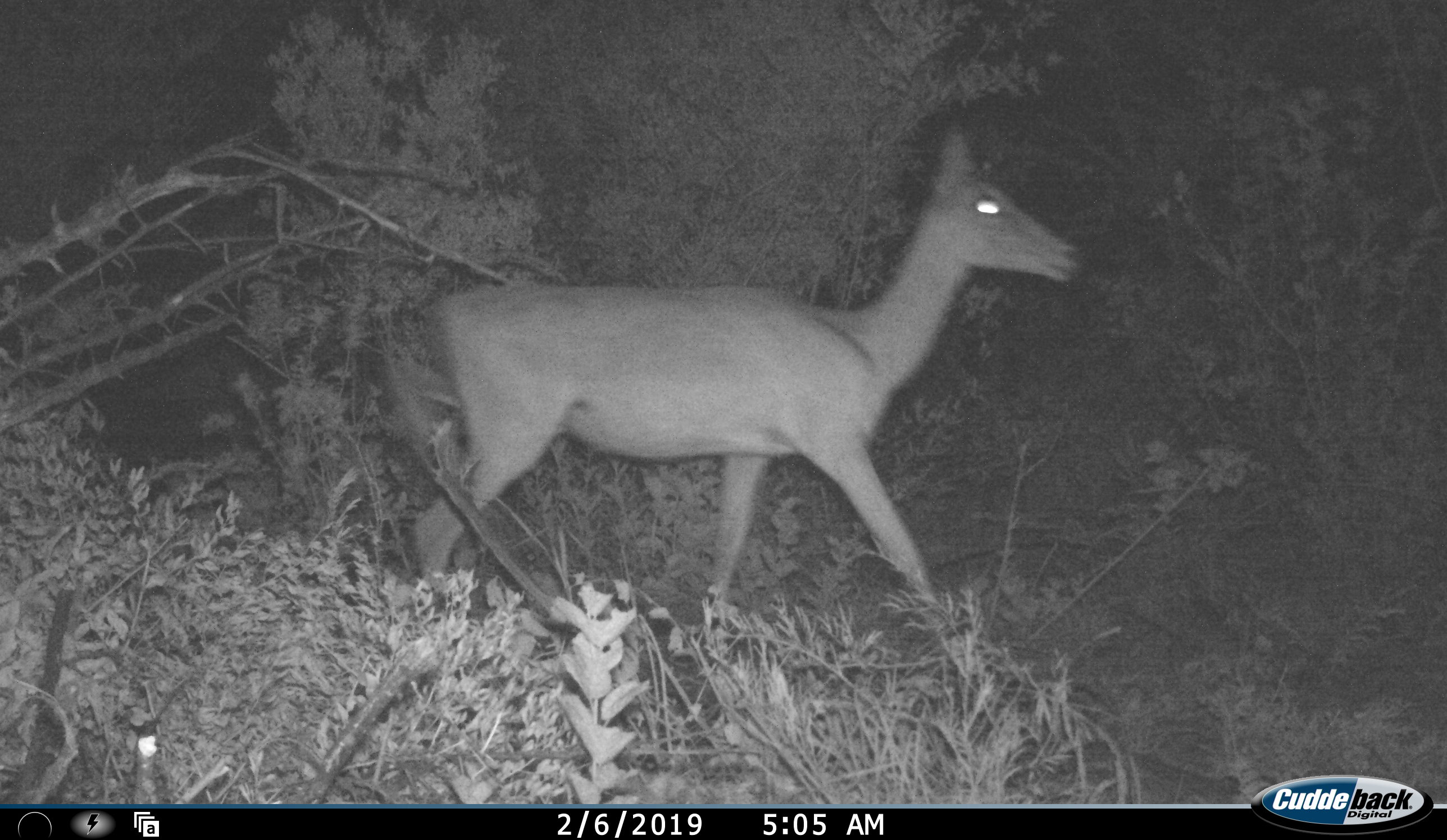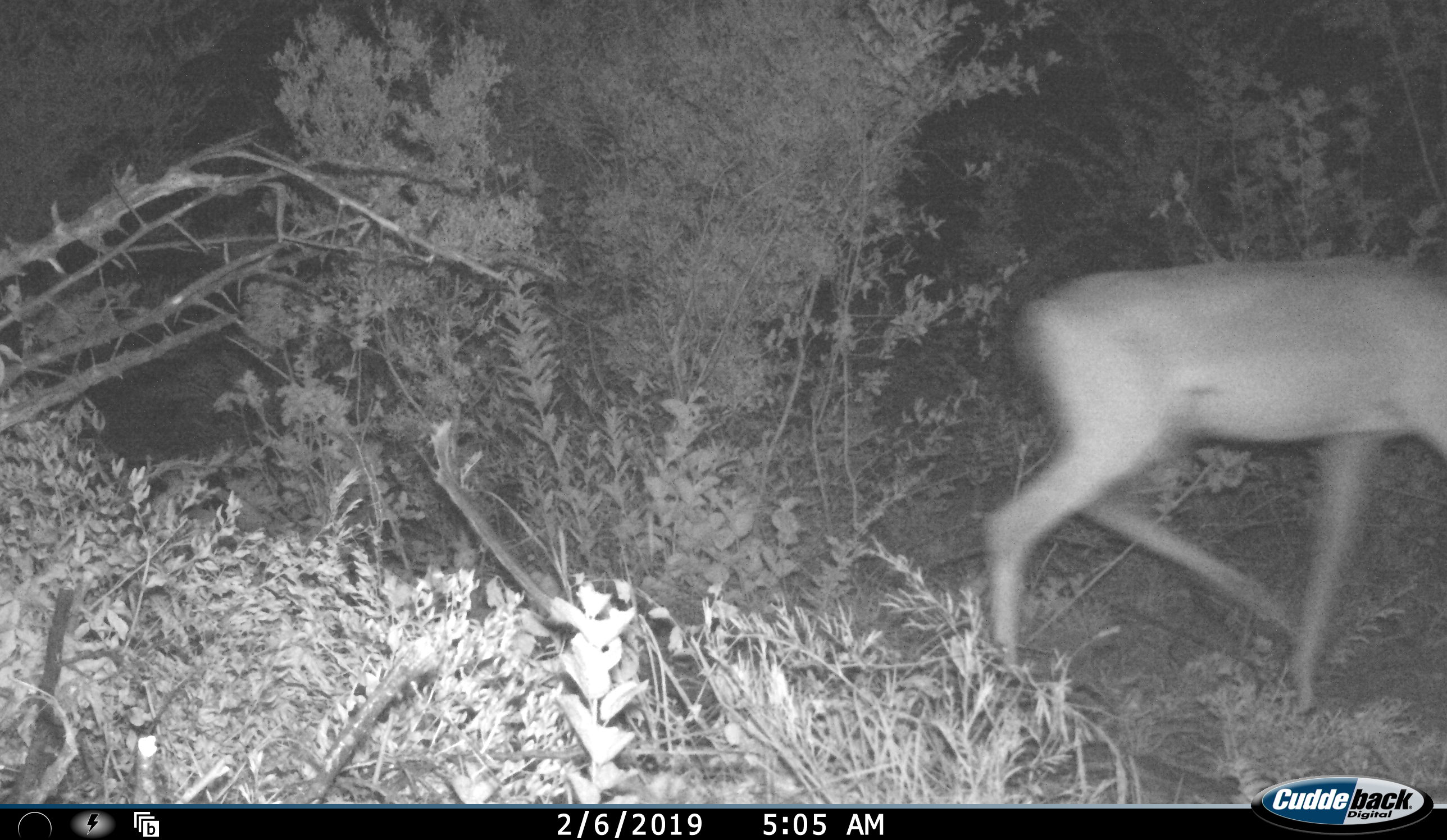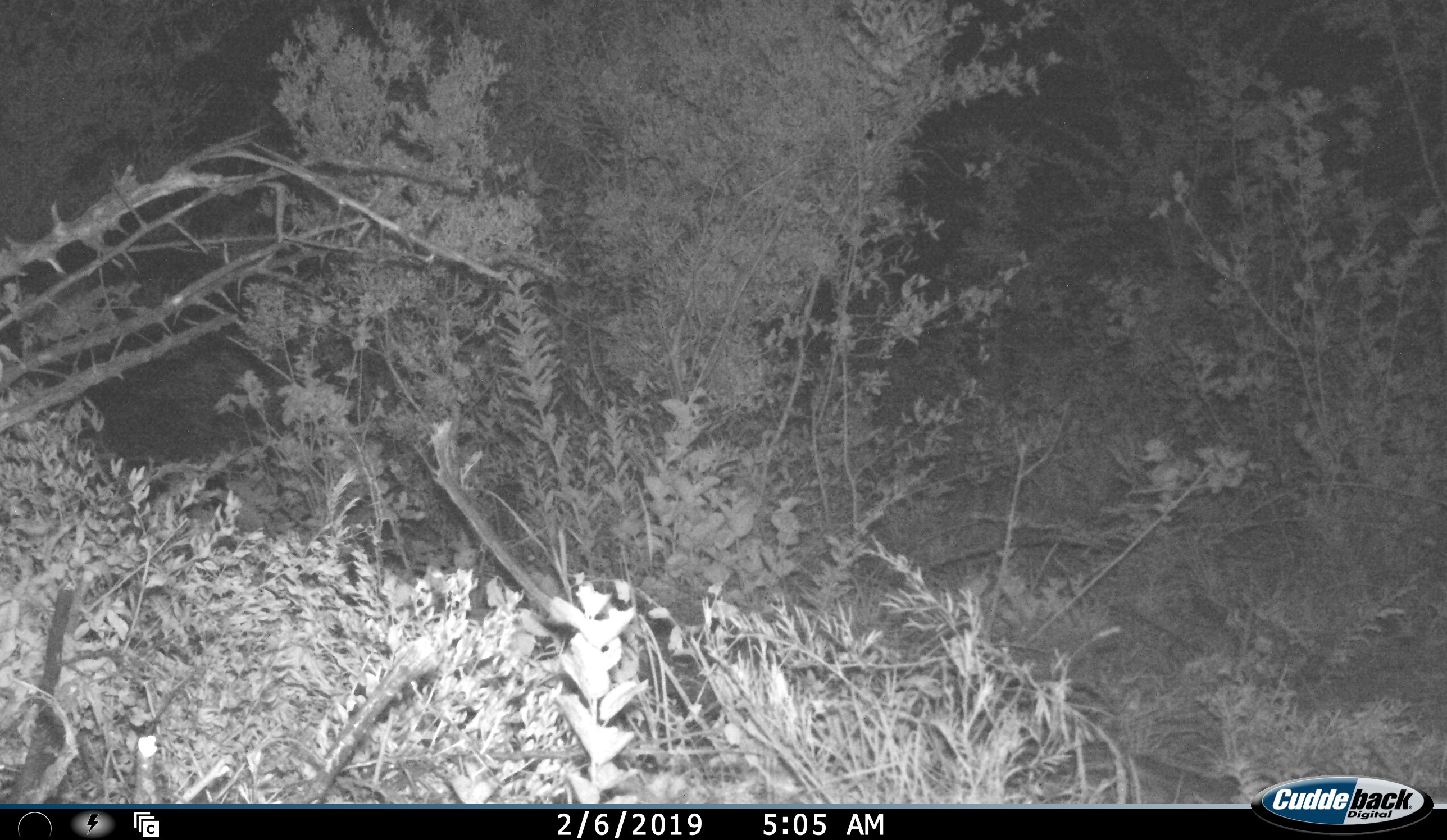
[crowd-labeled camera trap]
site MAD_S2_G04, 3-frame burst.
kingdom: Animalia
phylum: Chordata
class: Mammalia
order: Artiodactyla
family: Bovidae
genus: Aepyceros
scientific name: Aepyceros melampus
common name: impala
Impala (Aepyceros melampus), count 1. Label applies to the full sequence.